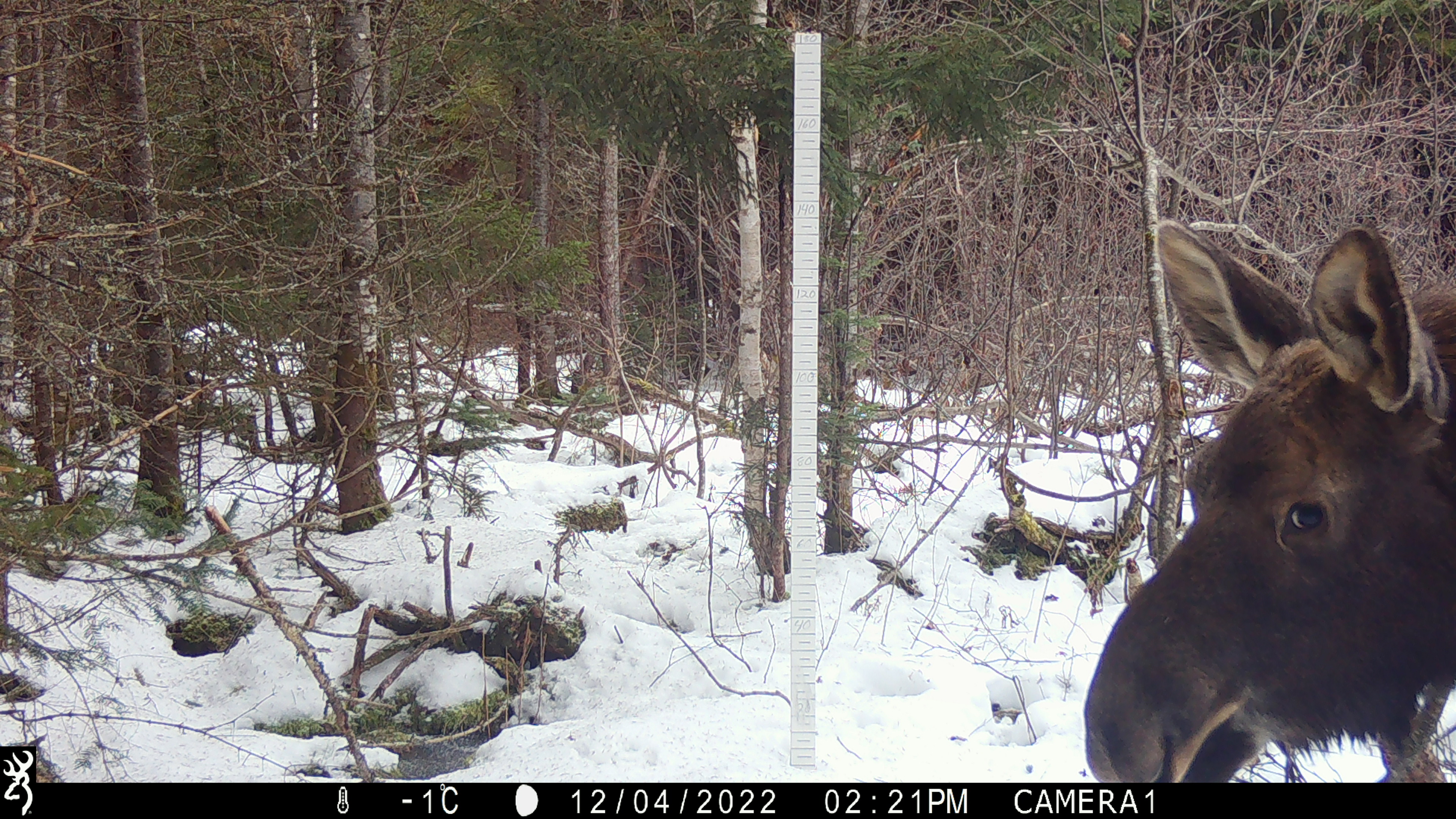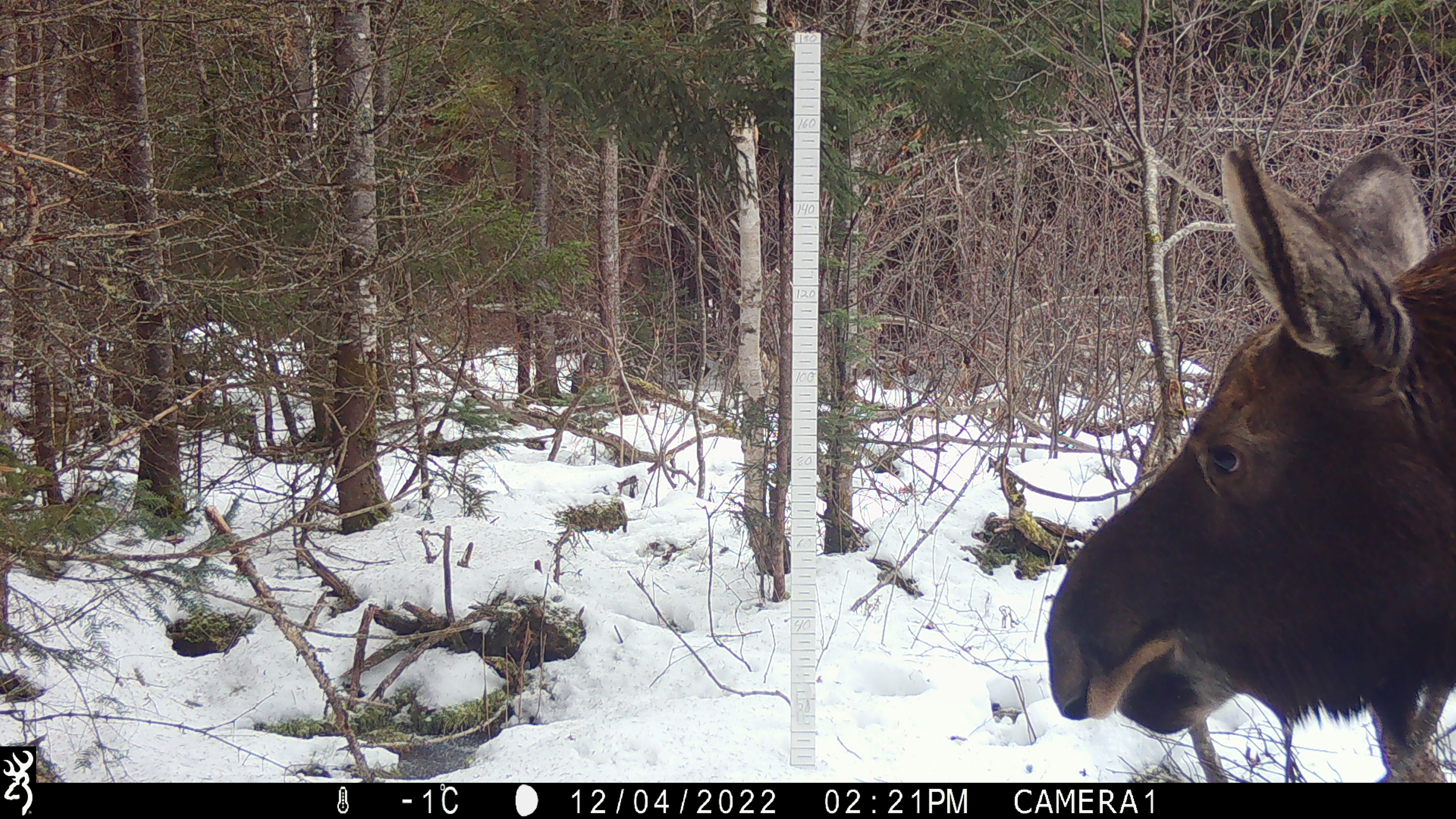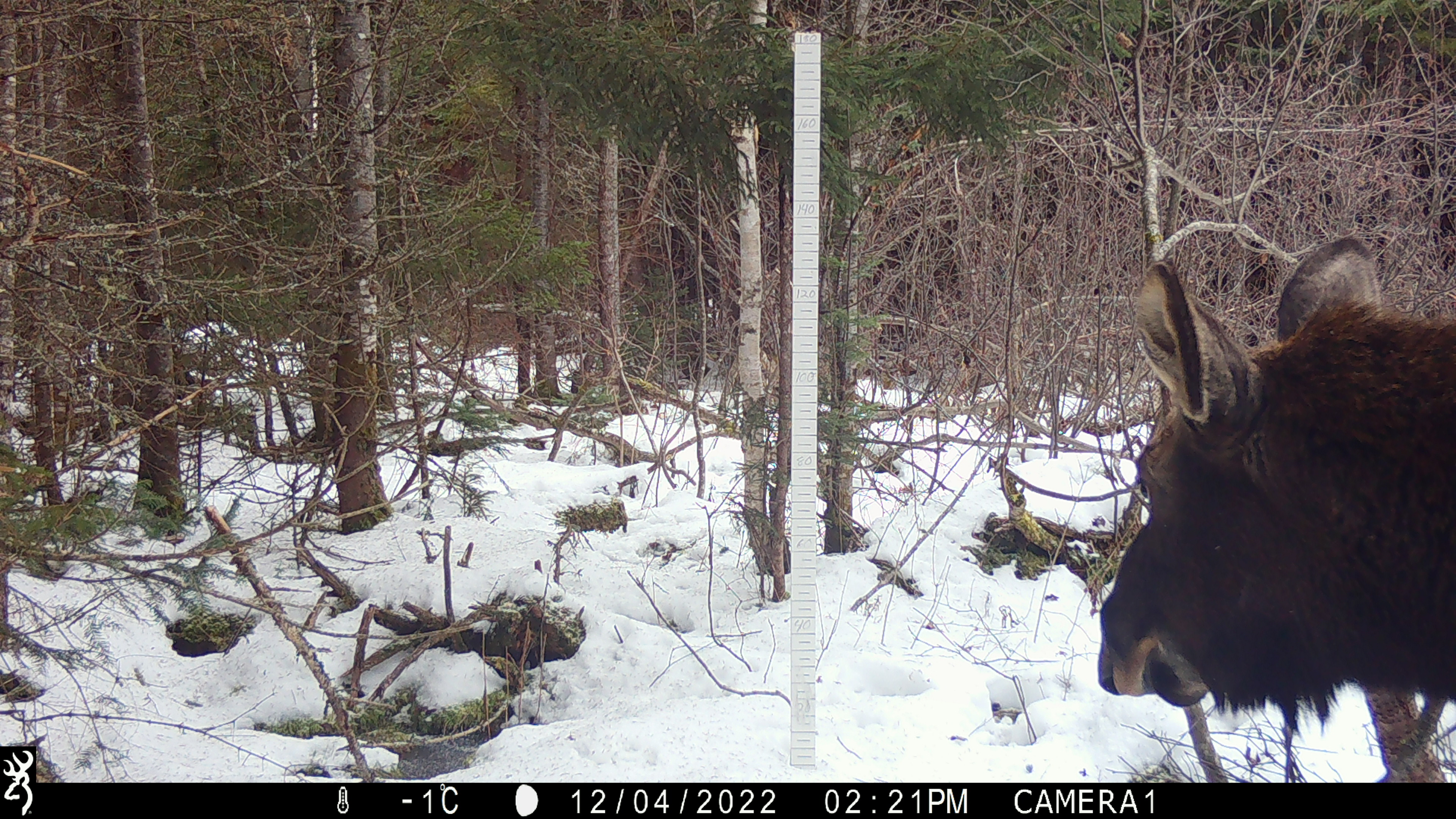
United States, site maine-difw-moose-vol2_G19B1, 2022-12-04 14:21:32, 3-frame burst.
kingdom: Animalia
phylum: Chordata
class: Mammalia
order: Artiodactyla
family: Cervidae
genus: Alces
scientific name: Alces alces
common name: moose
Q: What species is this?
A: Moose (Alces alces).